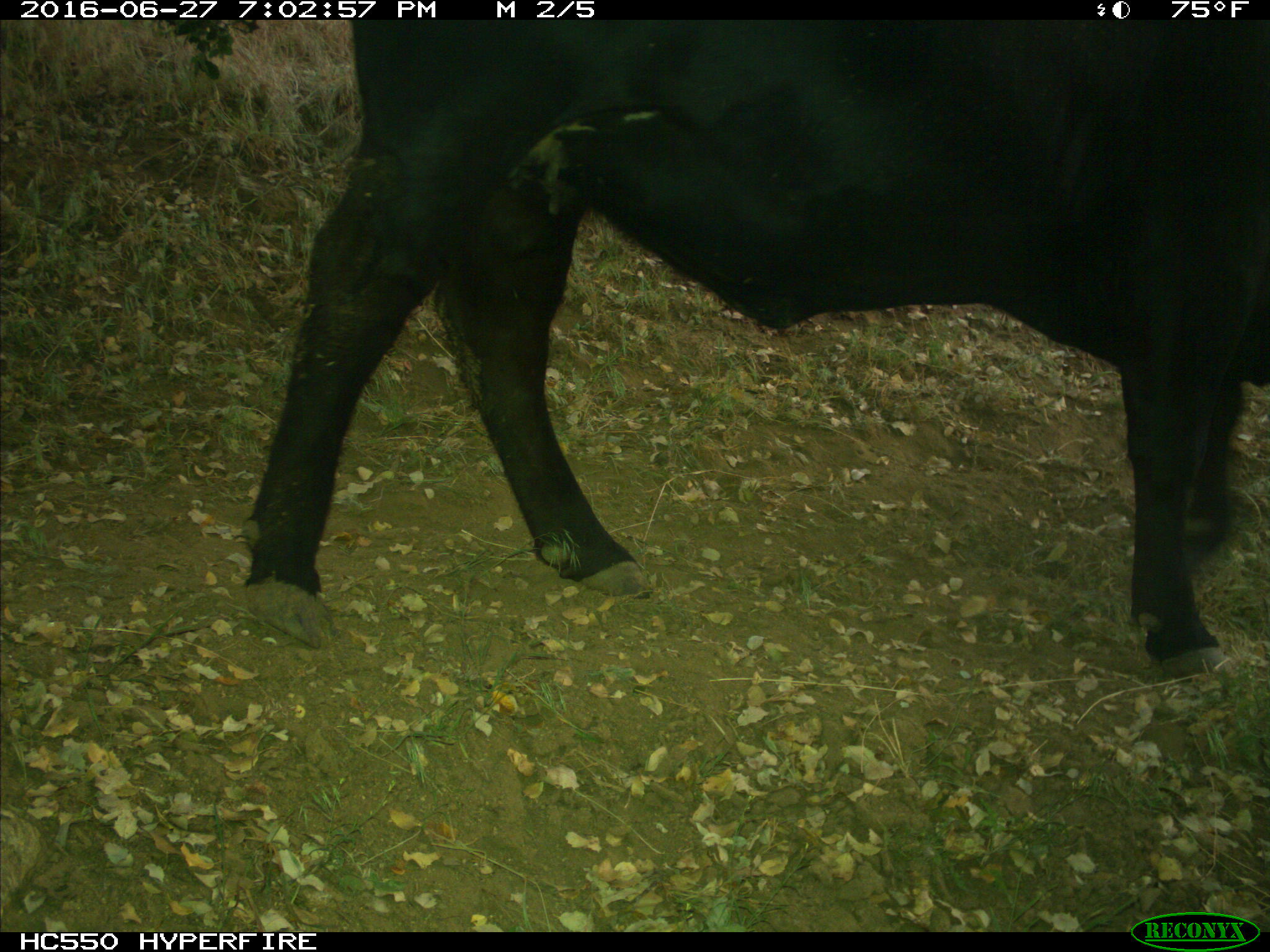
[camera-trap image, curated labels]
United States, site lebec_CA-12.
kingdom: Animalia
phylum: Chordata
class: Mammalia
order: Artiodactyla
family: Bovidae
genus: Bos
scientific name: Bos taurus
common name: domestic cow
Bos taurus (domestic cow).